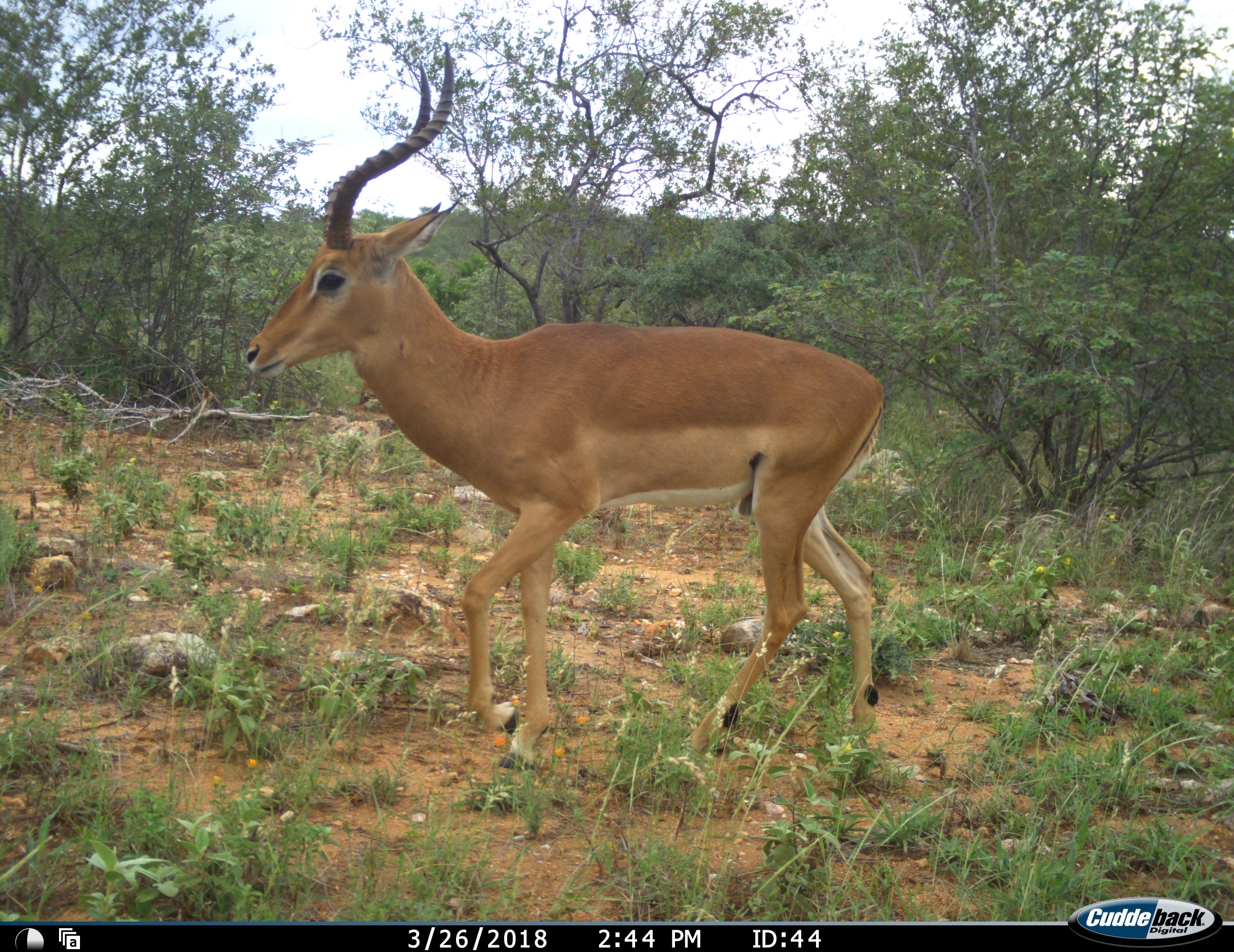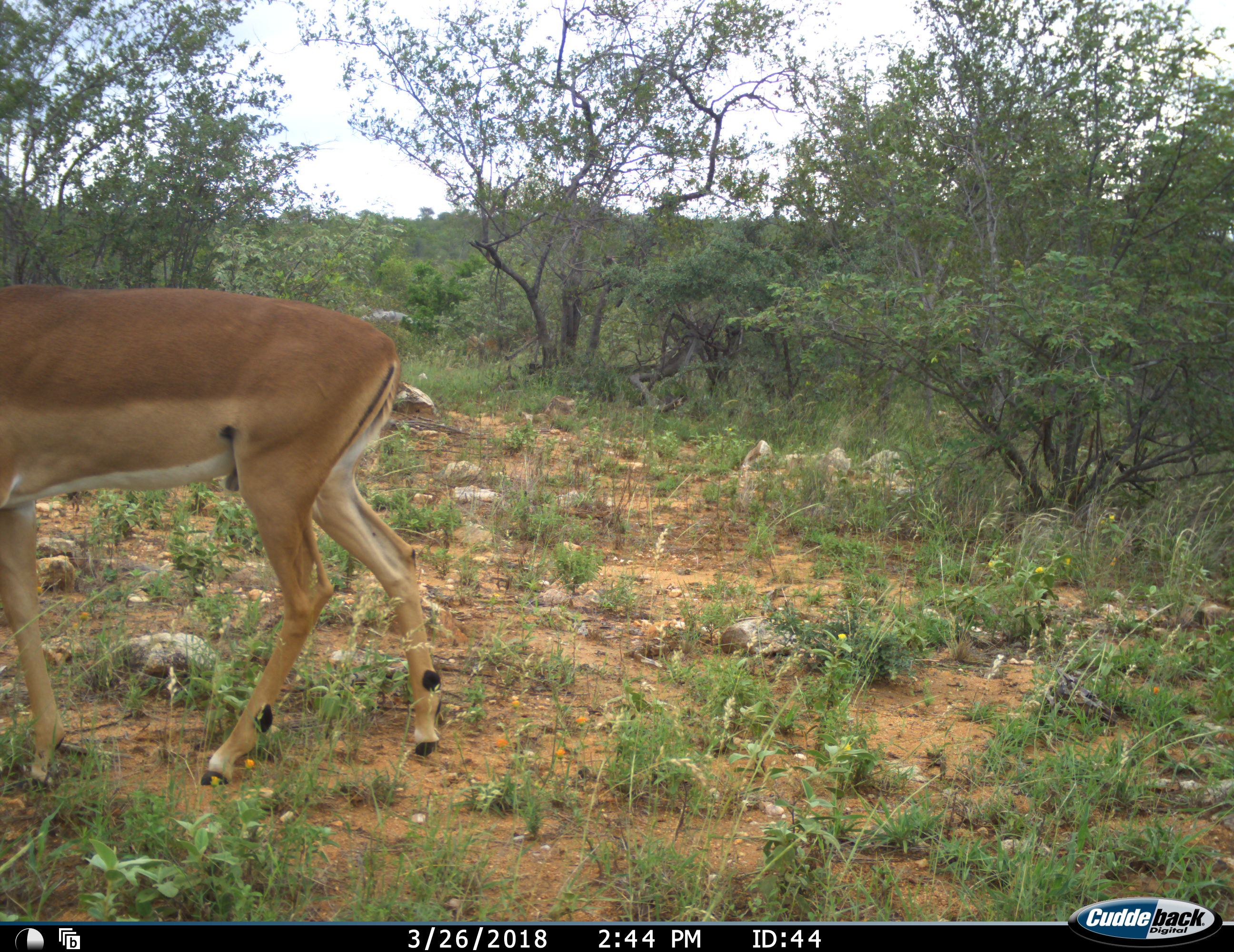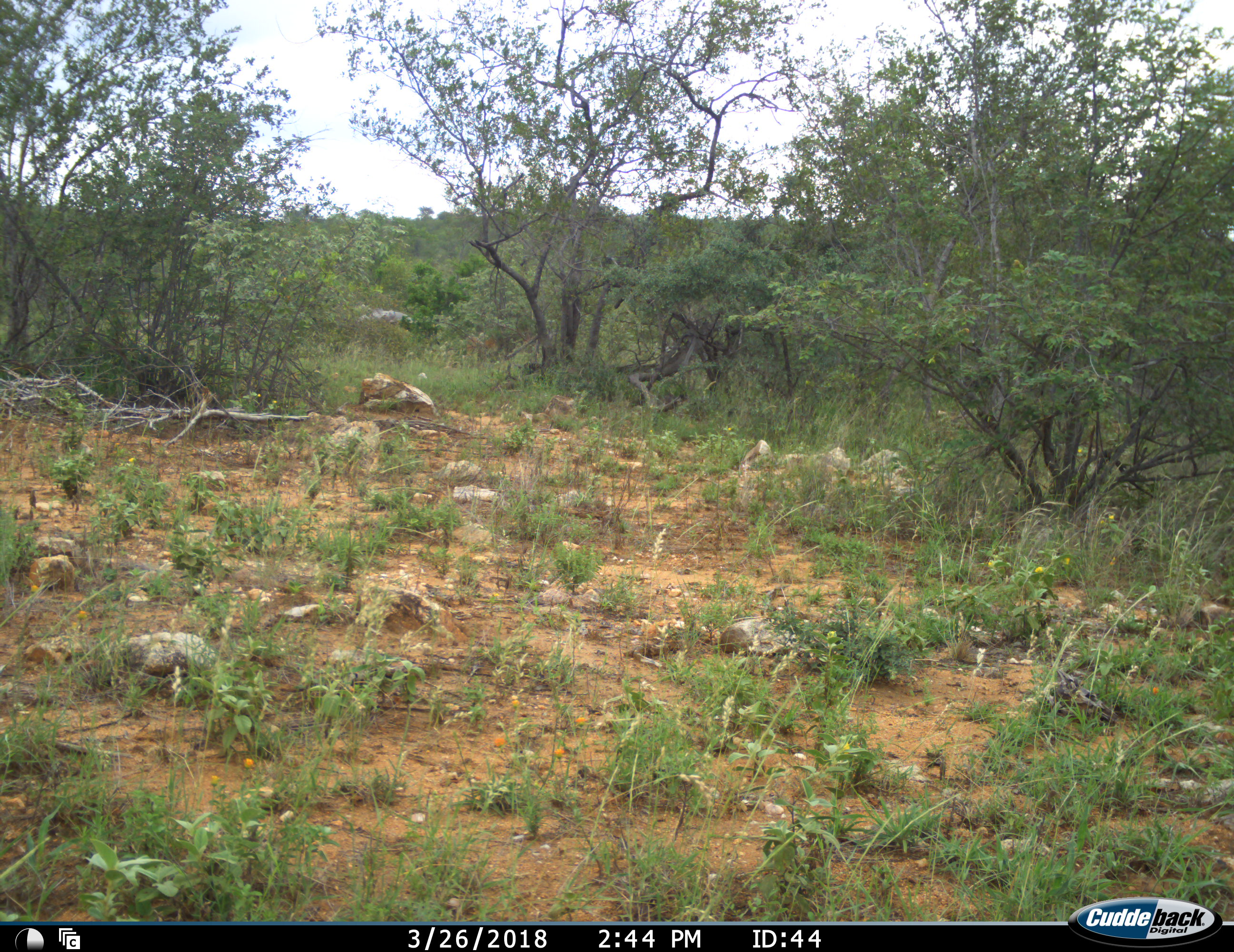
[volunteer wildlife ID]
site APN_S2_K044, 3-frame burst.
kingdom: Animalia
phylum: Chordata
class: Mammalia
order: Artiodactyla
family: Bovidae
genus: Aepyceros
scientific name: Aepyceros melampus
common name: impala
Impala (Aepyceros melampus), count 1. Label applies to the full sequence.